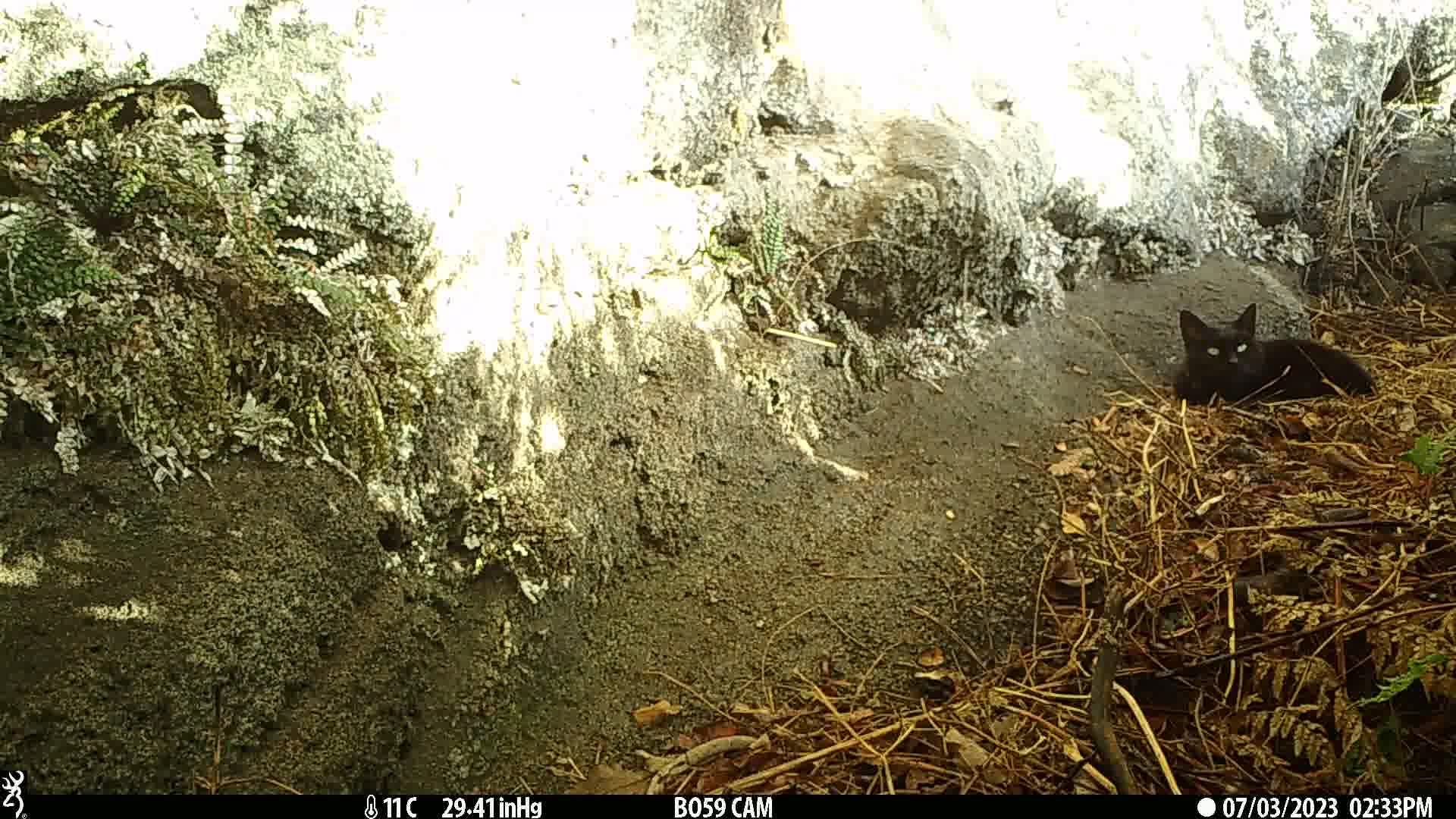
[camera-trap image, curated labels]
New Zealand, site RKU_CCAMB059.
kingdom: Animalia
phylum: Chordata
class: Mammalia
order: Carnivora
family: Felidae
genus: Felis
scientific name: Felis catus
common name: domestic cat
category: cat